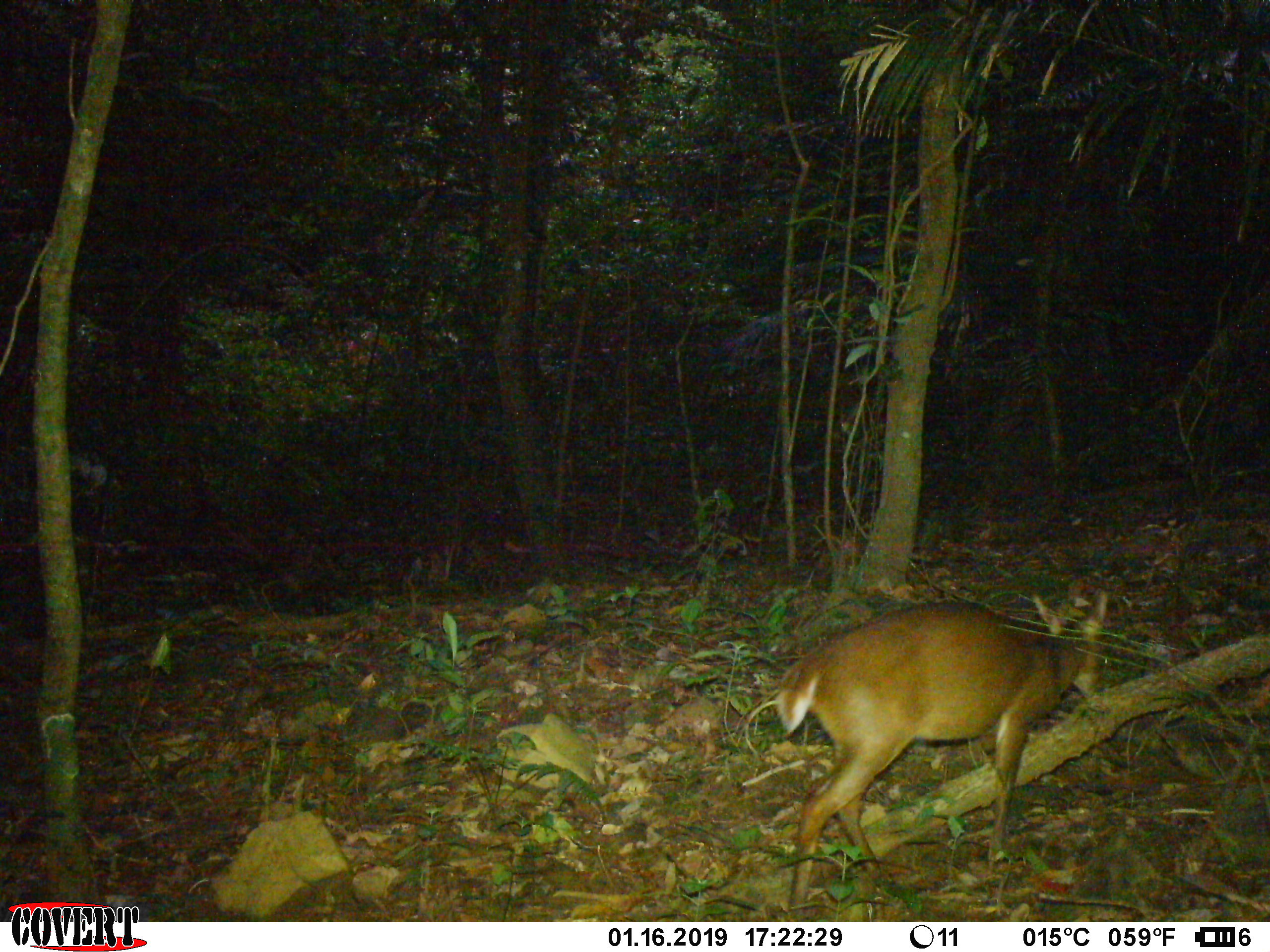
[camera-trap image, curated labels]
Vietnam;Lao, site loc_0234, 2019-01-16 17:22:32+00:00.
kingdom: Animalia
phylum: Chordata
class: Mammalia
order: Artiodactyla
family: Cervidae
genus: Muntiacus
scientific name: Muntiacus vuquangensis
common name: large-antlered muntjac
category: large antlered muntjac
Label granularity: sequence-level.